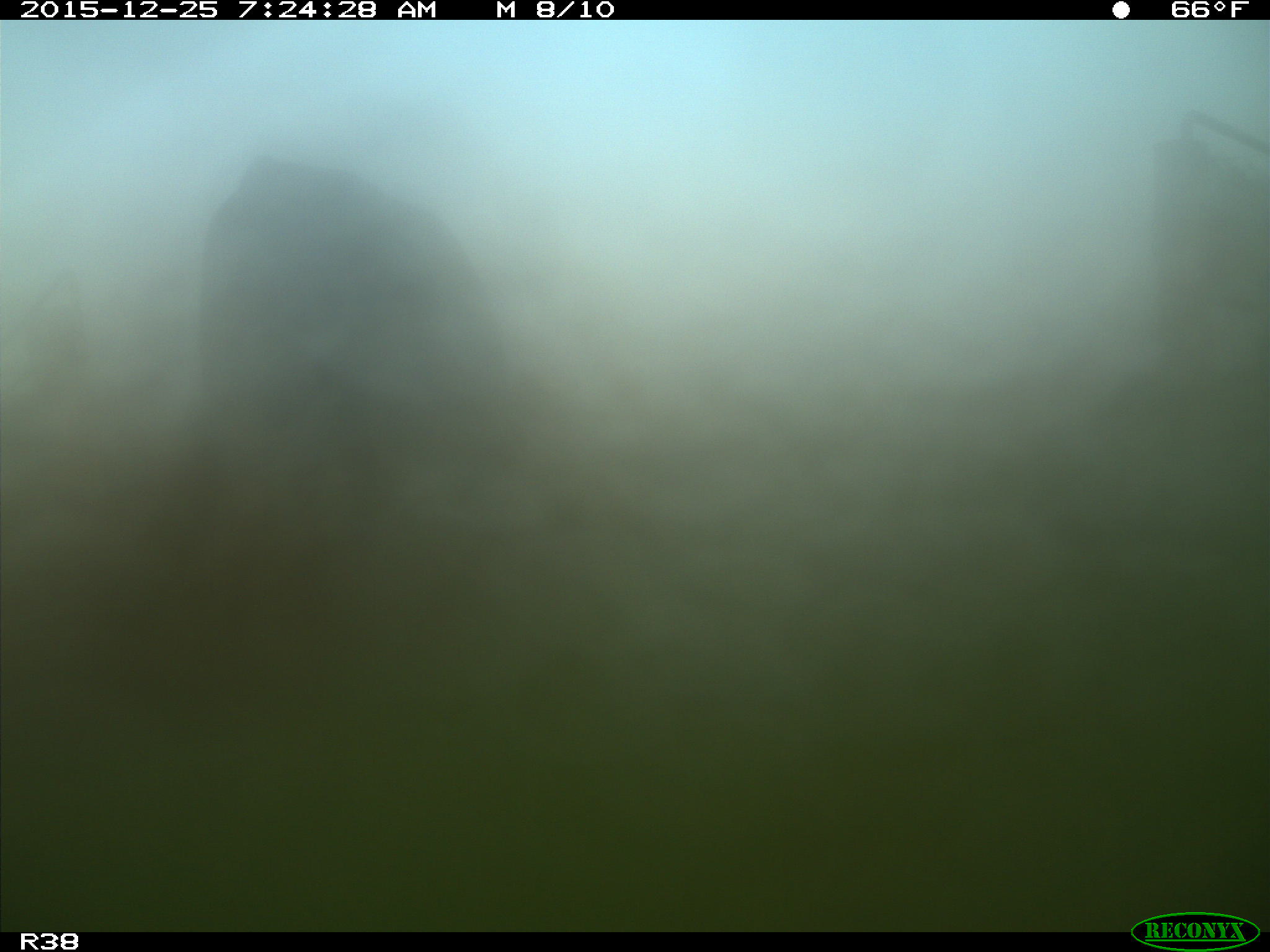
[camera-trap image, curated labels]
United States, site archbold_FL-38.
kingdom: Animalia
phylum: Chordata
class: Mammalia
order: Artiodactyla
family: Bovidae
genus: Bos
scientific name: Bos taurus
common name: domestic cow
Bos taurus (domestic cow).